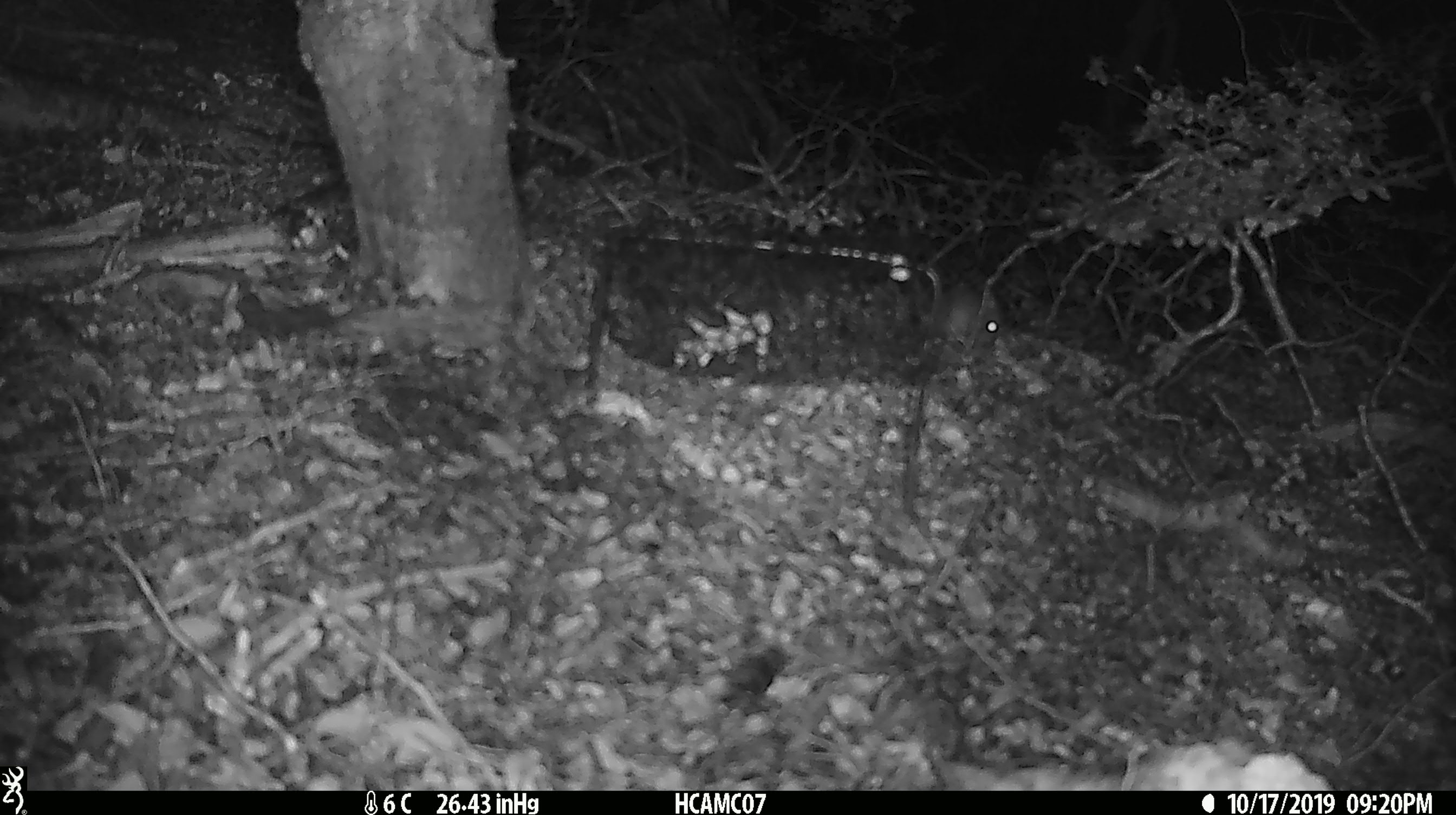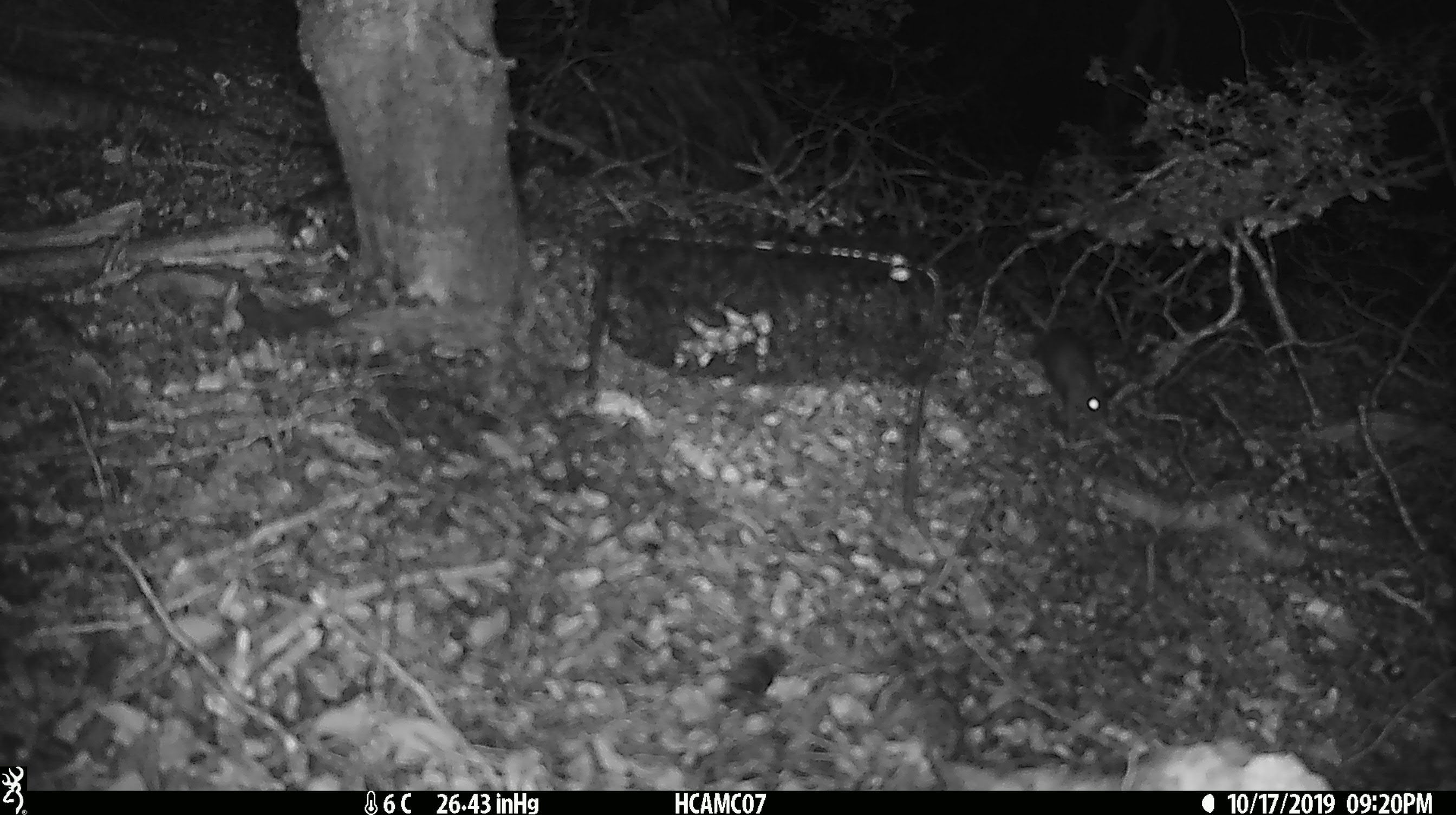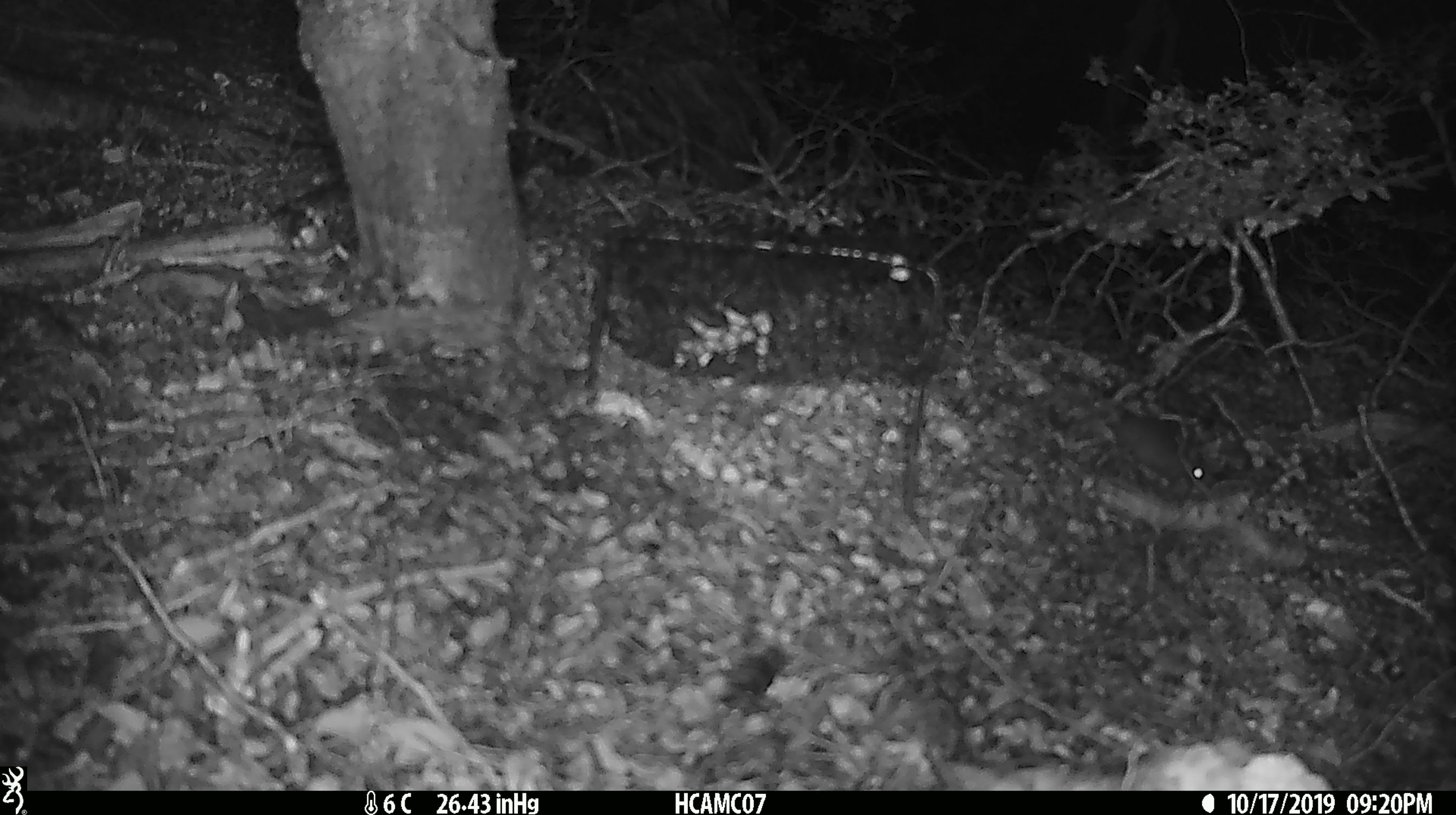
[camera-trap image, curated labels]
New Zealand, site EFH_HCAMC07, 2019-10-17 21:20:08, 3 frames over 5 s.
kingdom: Animalia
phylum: Chordata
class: Mammalia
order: Rodentia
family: Muridae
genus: Mus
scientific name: Mus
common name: mouse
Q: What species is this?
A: Mouse (Mus).